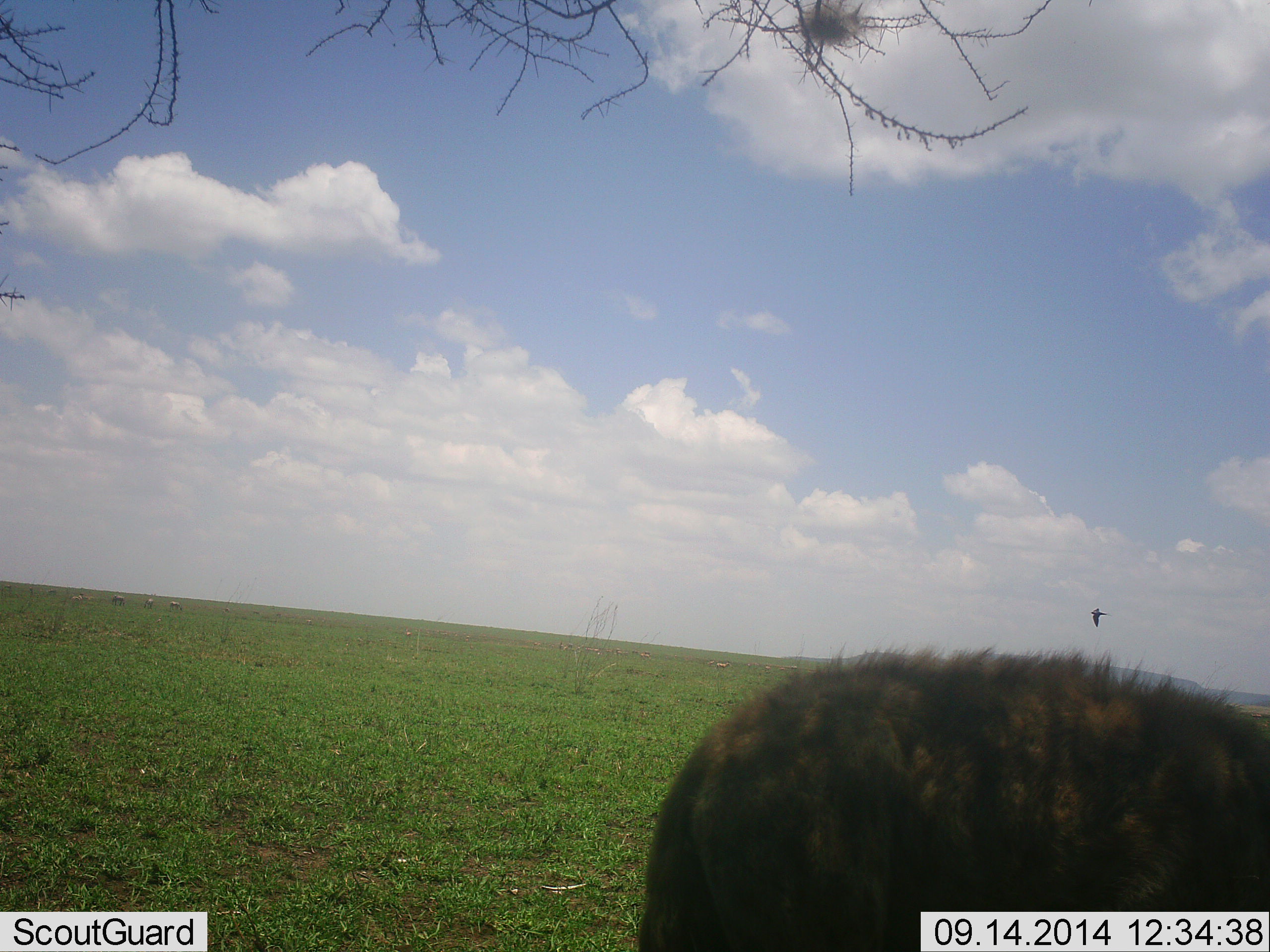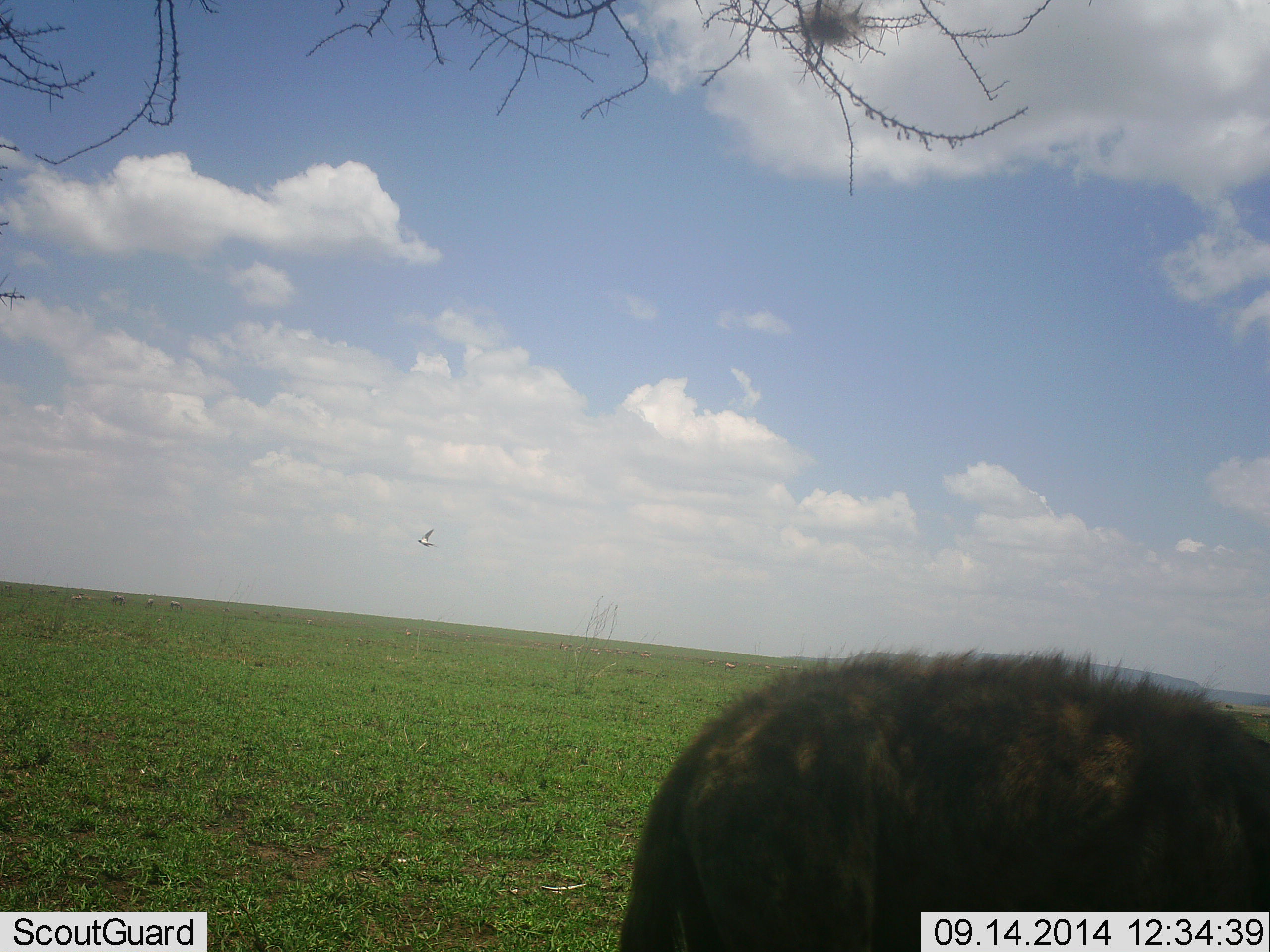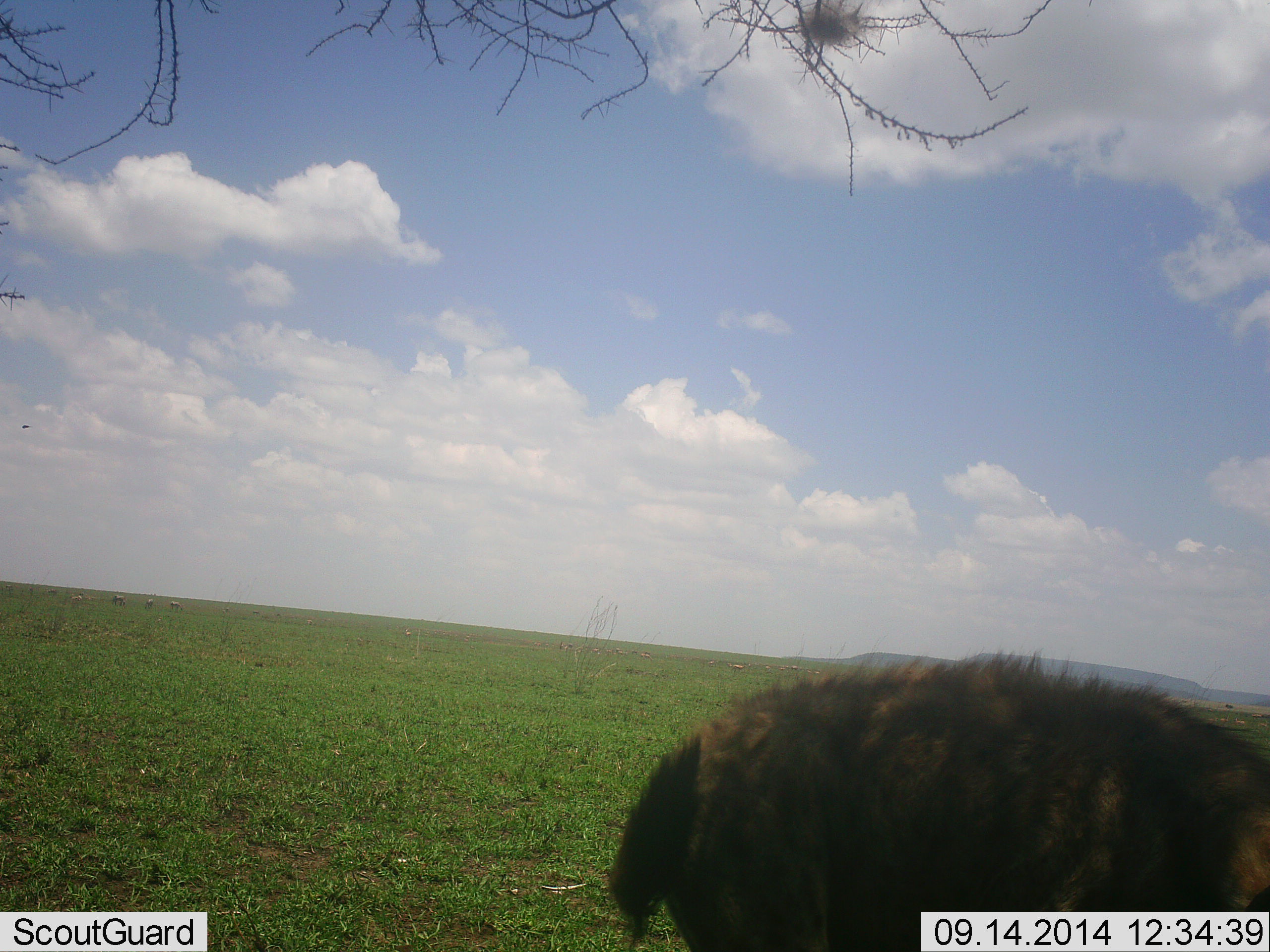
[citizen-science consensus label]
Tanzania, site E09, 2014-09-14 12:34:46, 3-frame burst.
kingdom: Animalia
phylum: Chordata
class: Mammalia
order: Carnivora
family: Hyaenidae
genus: Crocuta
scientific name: Crocuta crocuta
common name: spotted hyena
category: hyenaspotted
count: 1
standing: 82%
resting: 0%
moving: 12%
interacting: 0%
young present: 0%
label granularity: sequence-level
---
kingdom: Animalia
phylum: Chordata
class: Aves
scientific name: Aves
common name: bird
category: otherbird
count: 1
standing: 0%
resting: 0%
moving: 100%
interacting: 0%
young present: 0%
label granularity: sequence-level